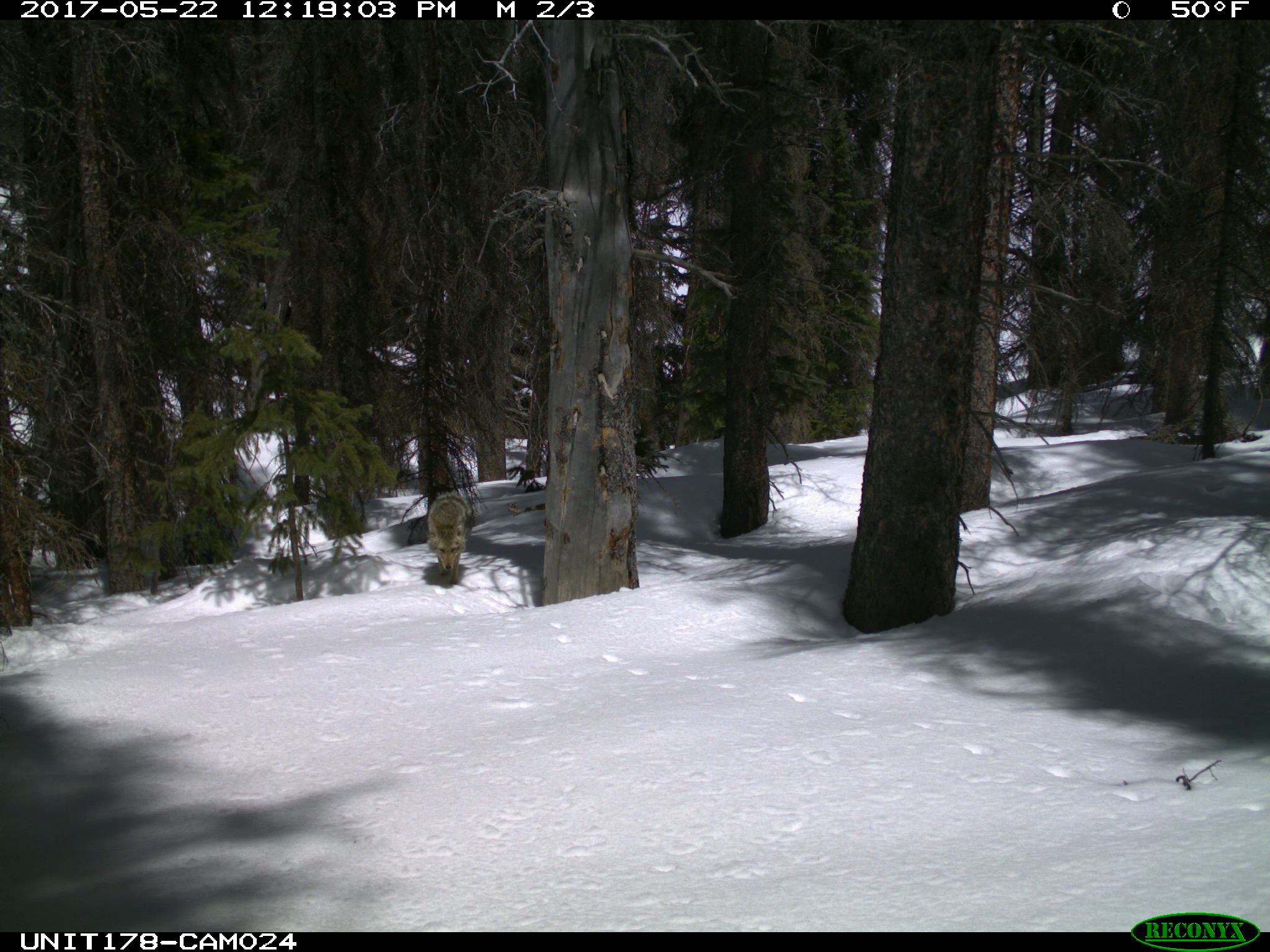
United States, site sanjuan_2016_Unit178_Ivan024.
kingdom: Animalia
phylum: Chordata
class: Mammalia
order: Carnivora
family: Canidae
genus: Canis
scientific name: Canis latrans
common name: coyote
Canis latrans (coyote).